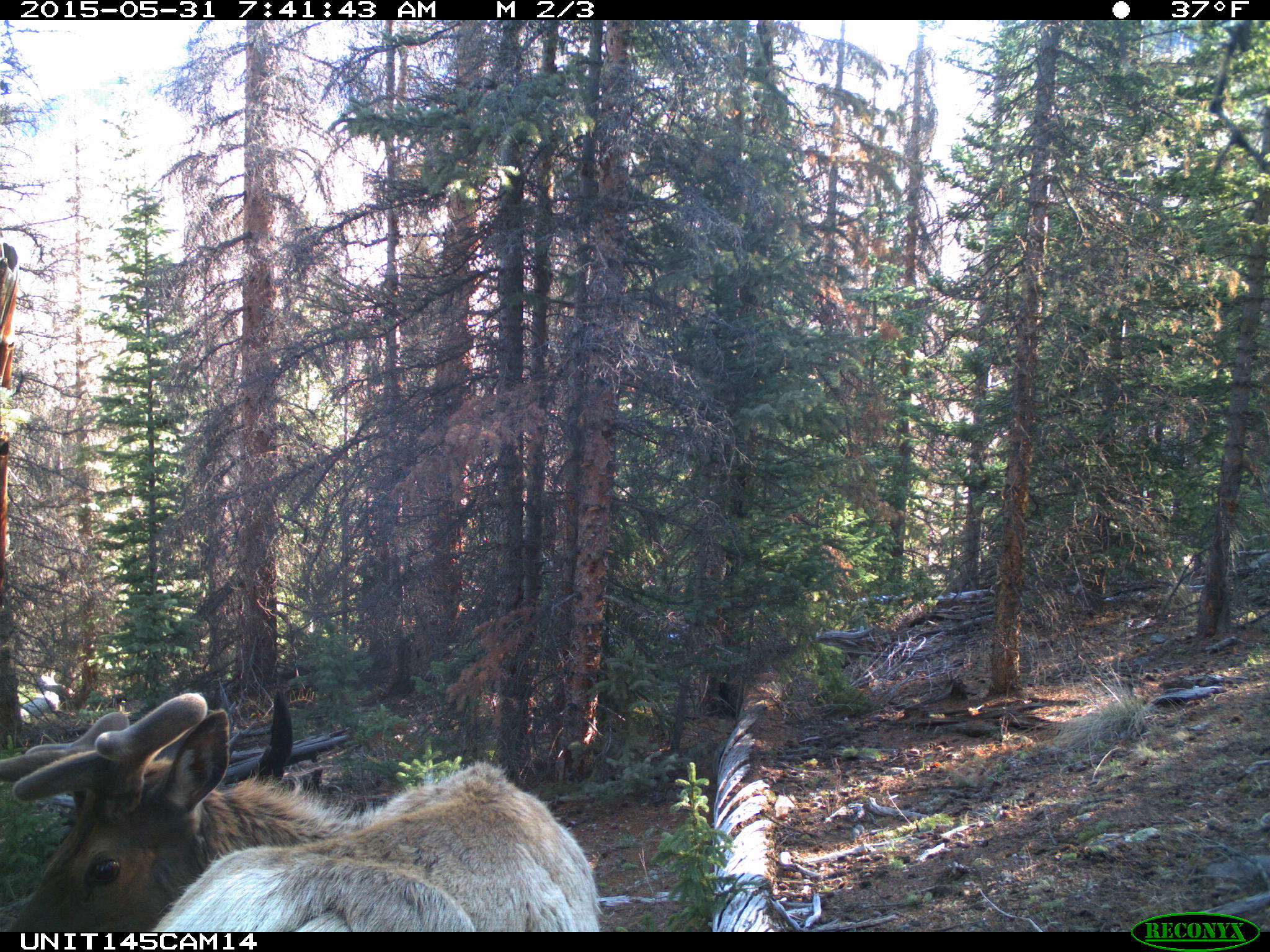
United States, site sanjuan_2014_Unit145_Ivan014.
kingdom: Animalia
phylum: Chordata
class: Mammalia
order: Artiodactyla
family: Cervidae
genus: Cervus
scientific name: Cervus elaphus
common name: red deer